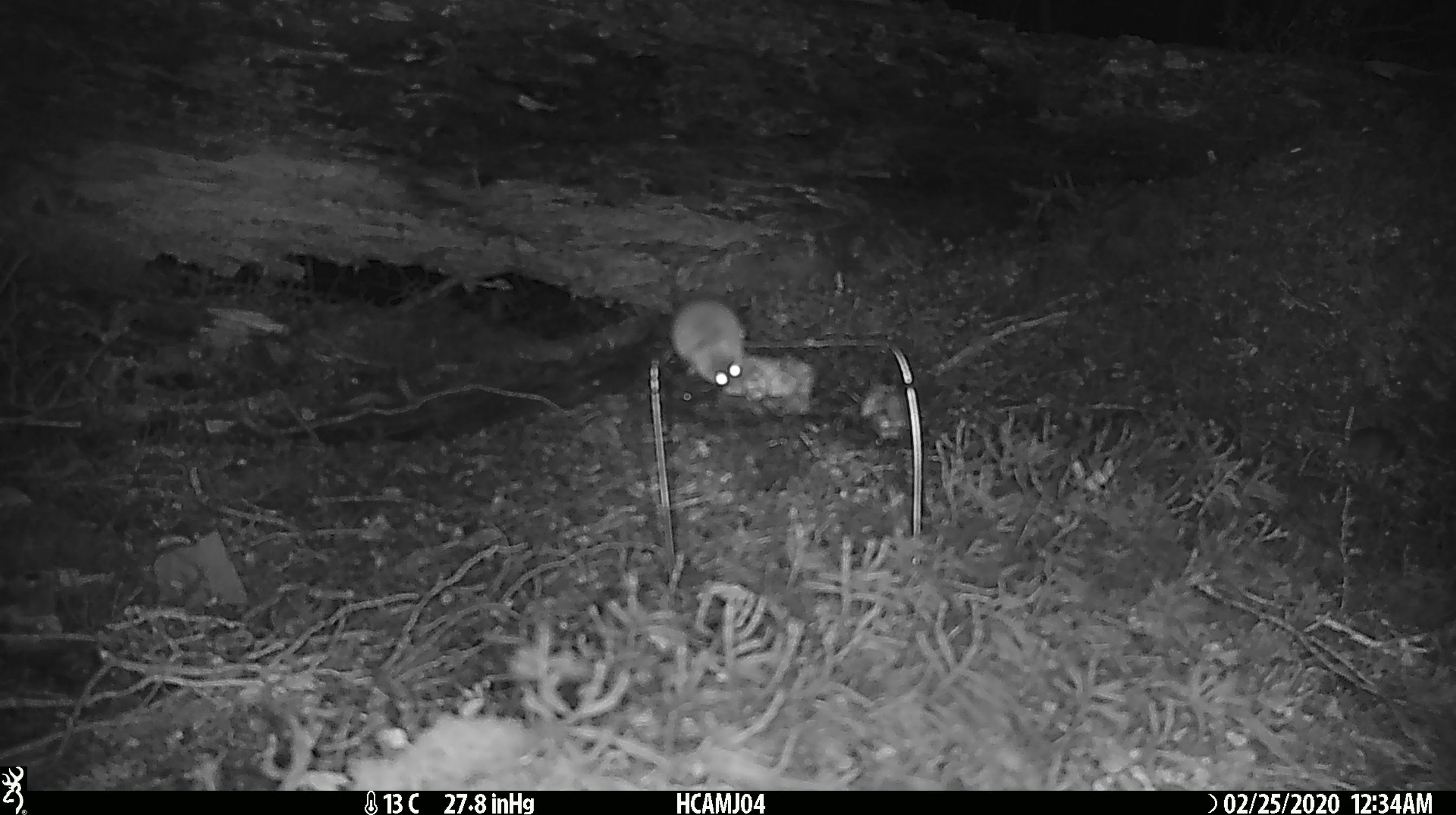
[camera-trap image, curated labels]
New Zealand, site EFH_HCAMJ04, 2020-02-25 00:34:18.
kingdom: Animalia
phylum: Chordata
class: Mammalia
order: Rodentia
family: Muridae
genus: Mus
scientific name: Mus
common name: mouse